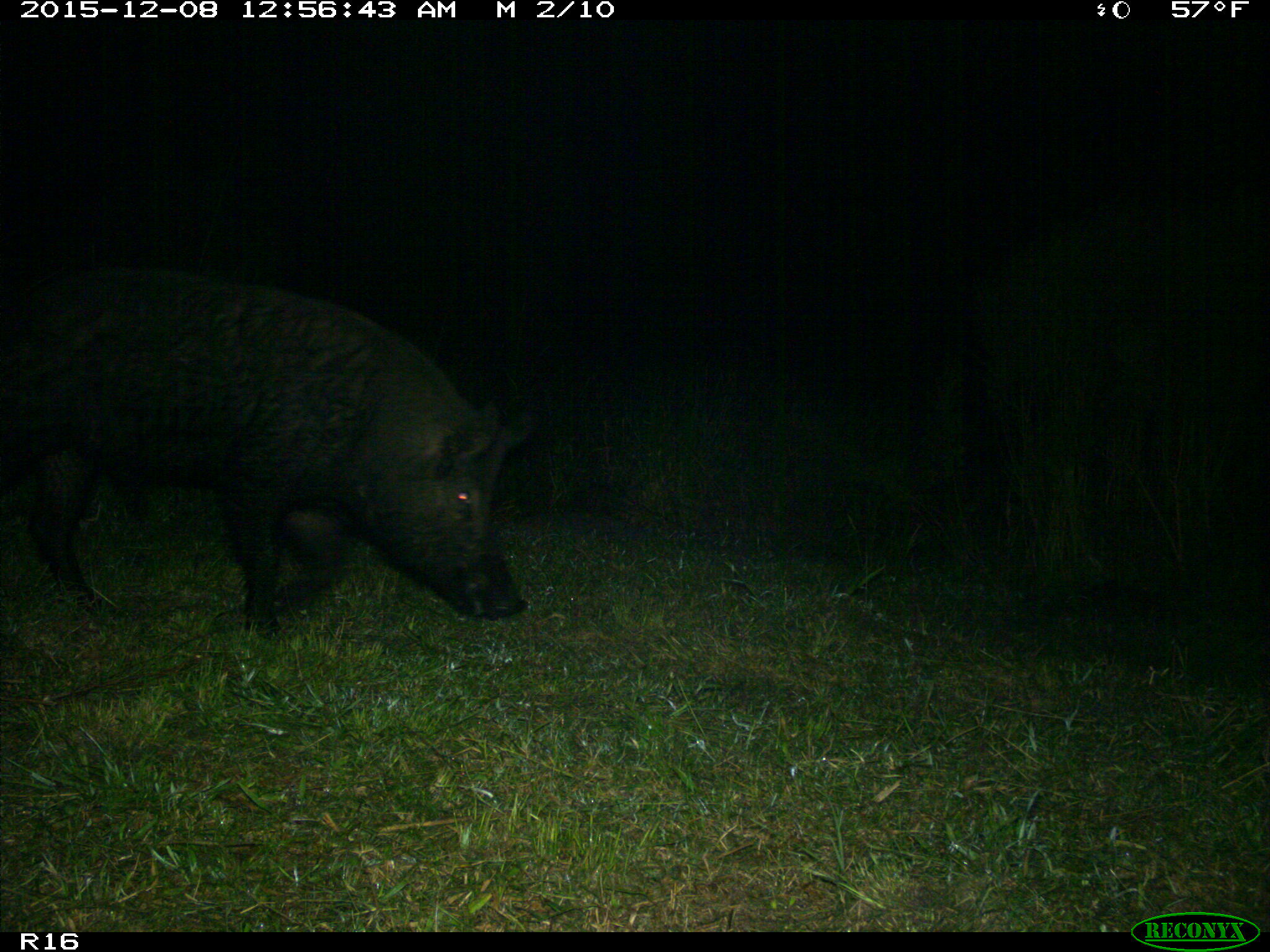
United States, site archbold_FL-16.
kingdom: Animalia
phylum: Chordata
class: Mammalia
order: Artiodactyla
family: Suidae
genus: Sus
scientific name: Sus scrofa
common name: wild boar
Sus scrofa (wild boar).